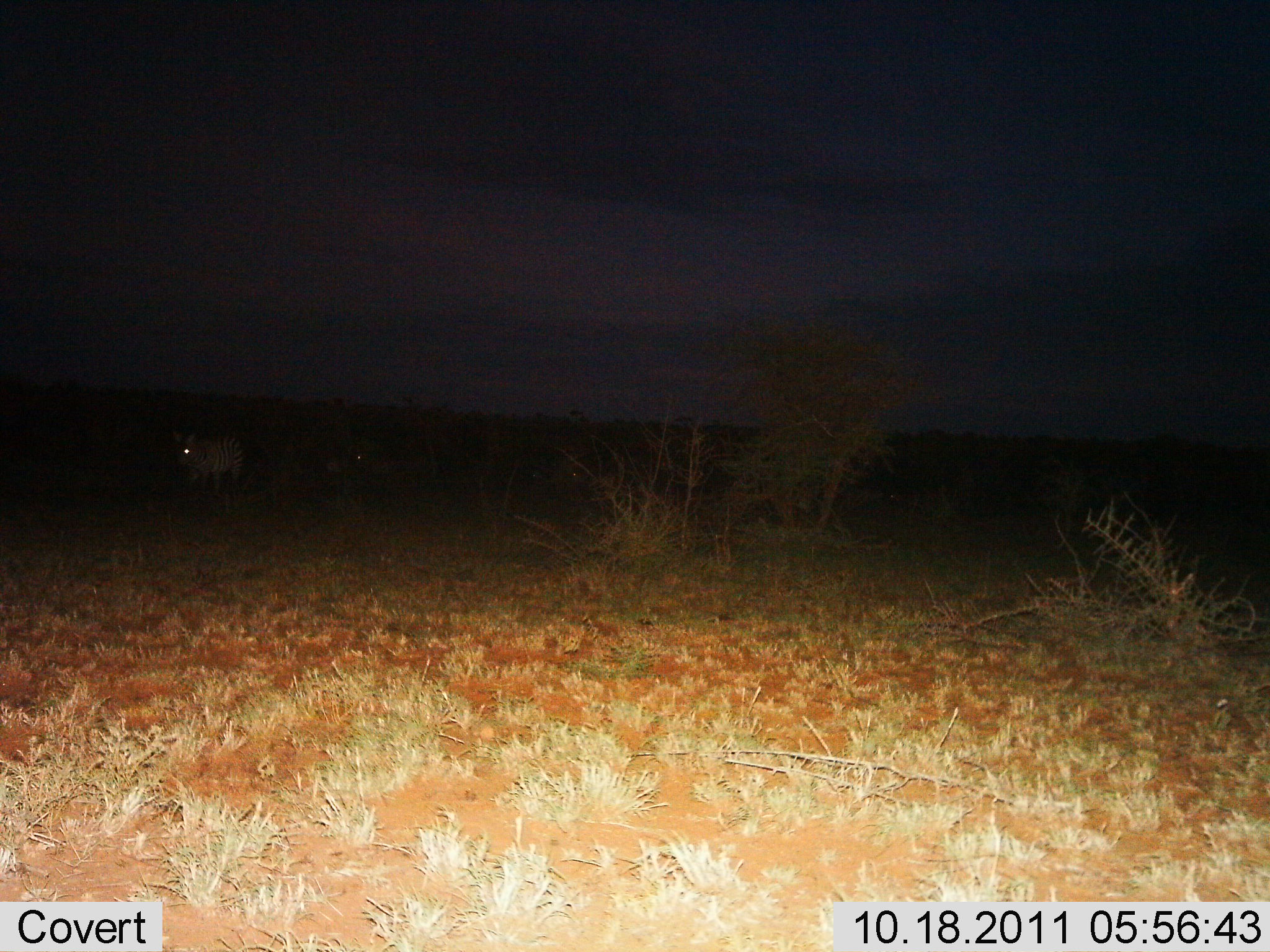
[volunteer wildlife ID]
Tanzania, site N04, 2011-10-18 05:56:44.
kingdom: Animalia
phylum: Chordata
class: Mammalia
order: Perissodactyla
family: Equidae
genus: Equus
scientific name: Equus quagga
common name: plains zebra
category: zebra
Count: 1.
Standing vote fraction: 70%.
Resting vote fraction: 10%.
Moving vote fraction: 30%.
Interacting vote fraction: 0%.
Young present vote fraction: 0%.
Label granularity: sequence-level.